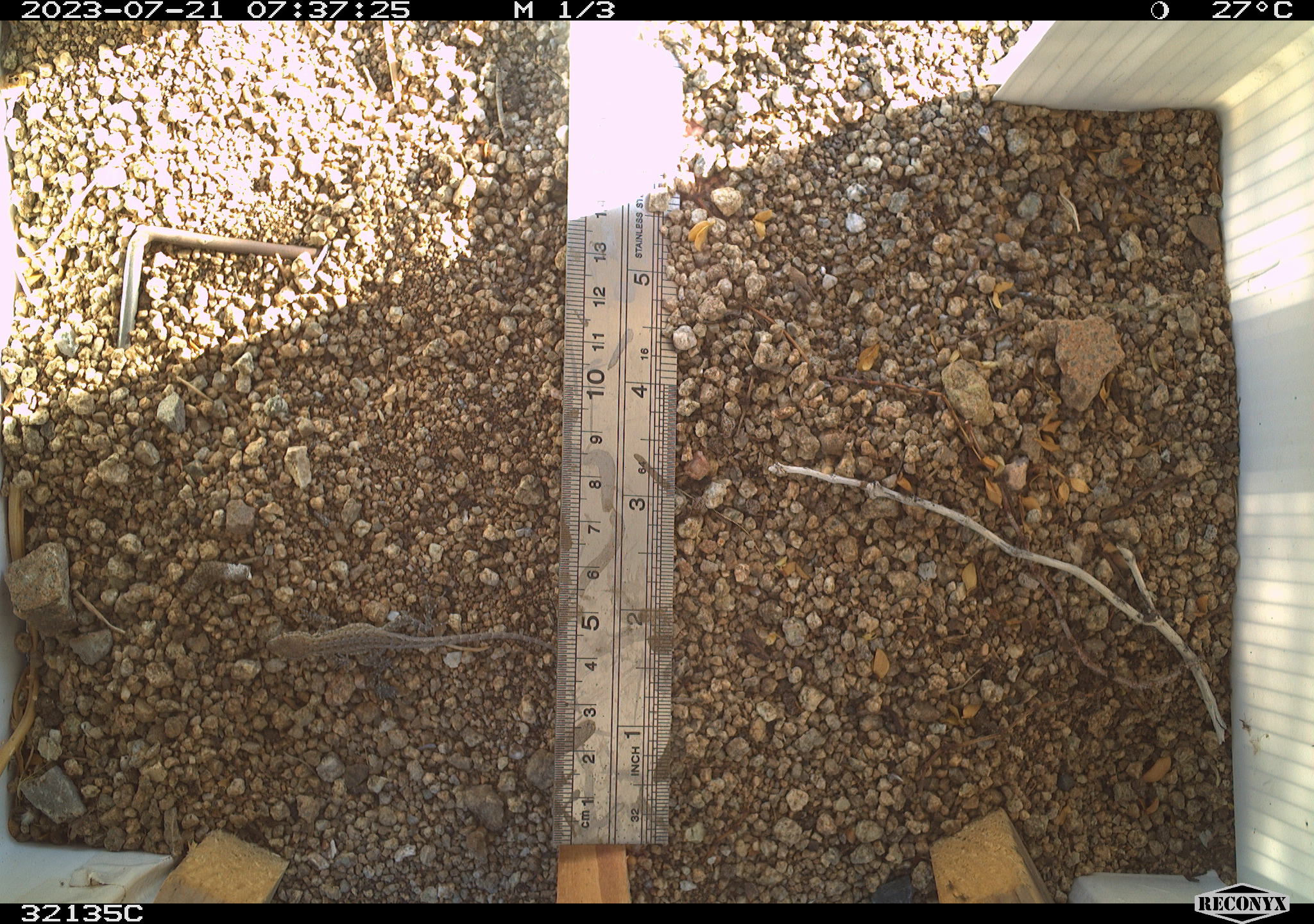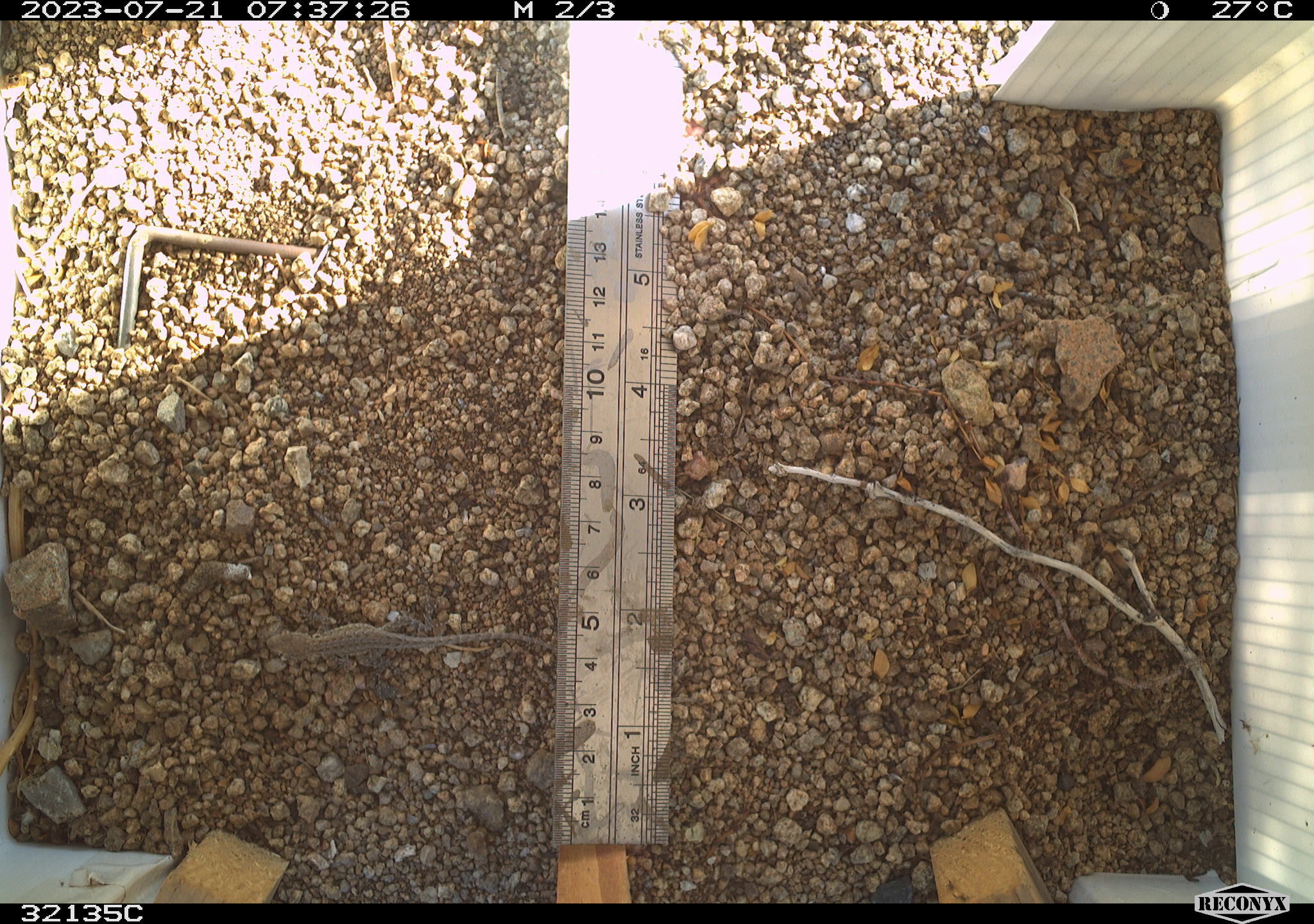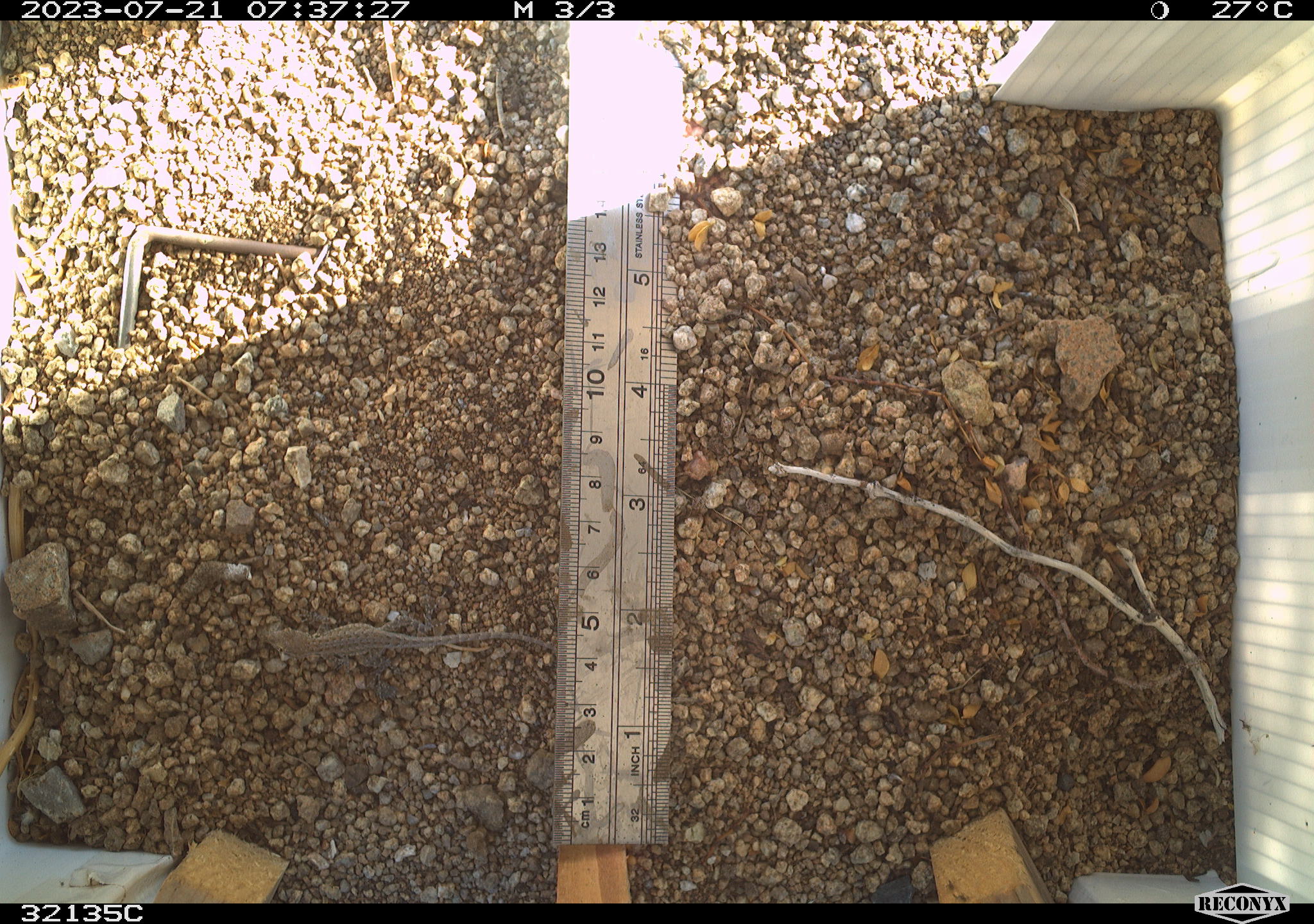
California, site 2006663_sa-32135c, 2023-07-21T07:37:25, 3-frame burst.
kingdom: Animalia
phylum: Chordata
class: Reptilia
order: Squamata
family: Phrynosomatidae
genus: Sceloporus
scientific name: Sceloporus graciosus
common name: common sagebrush lizard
Common sagebrush lizard (Sceloporus graciosus).